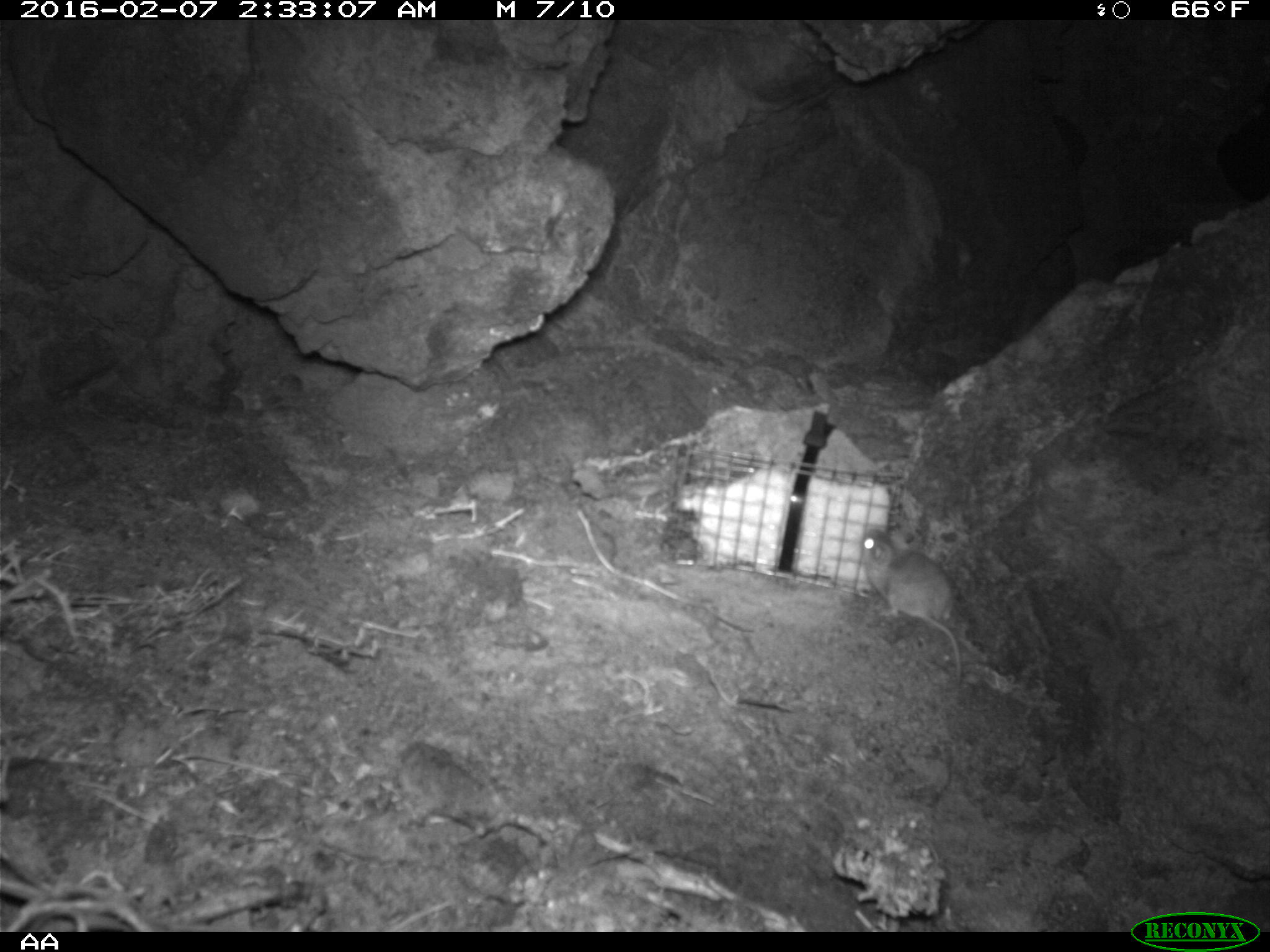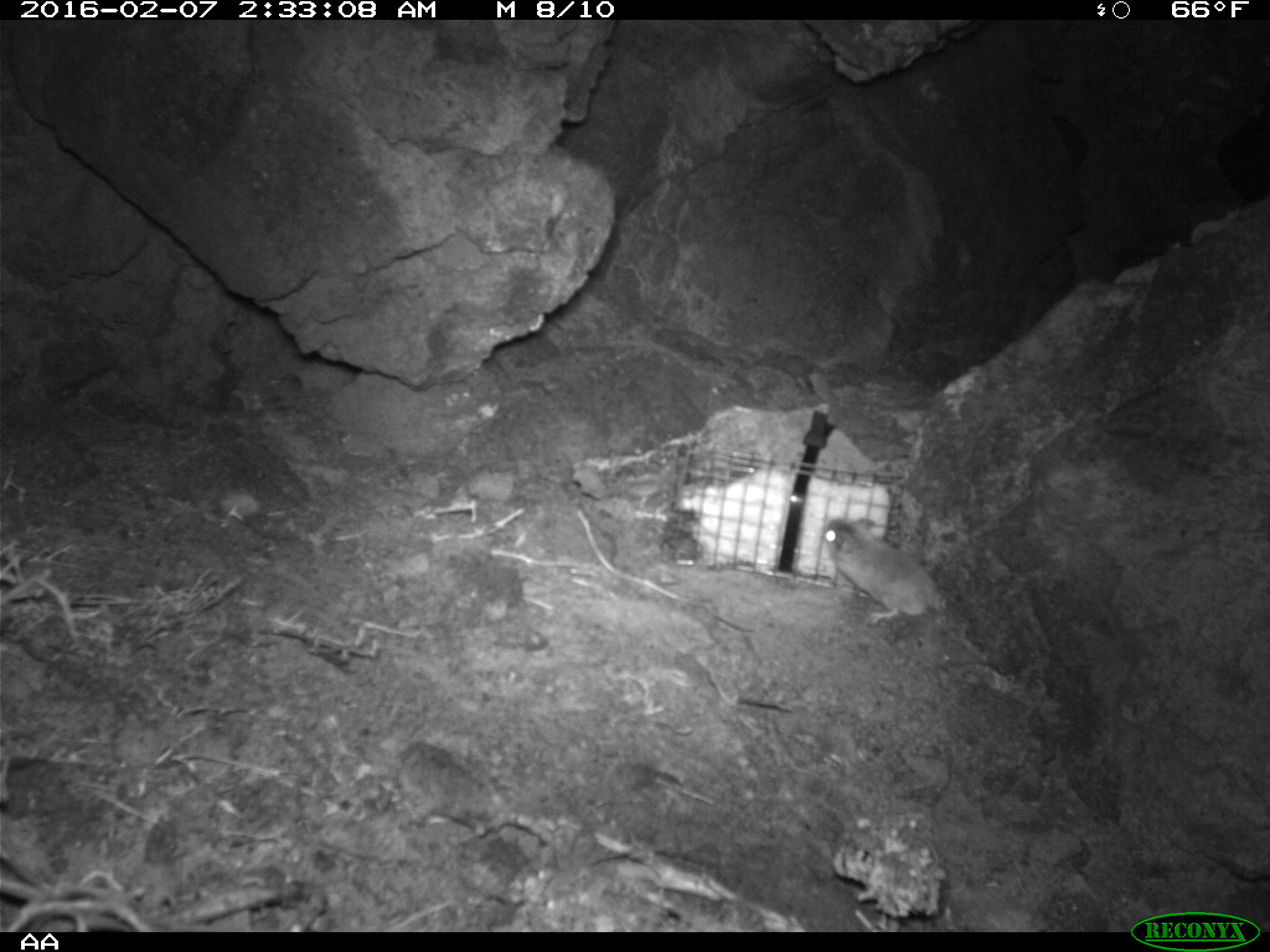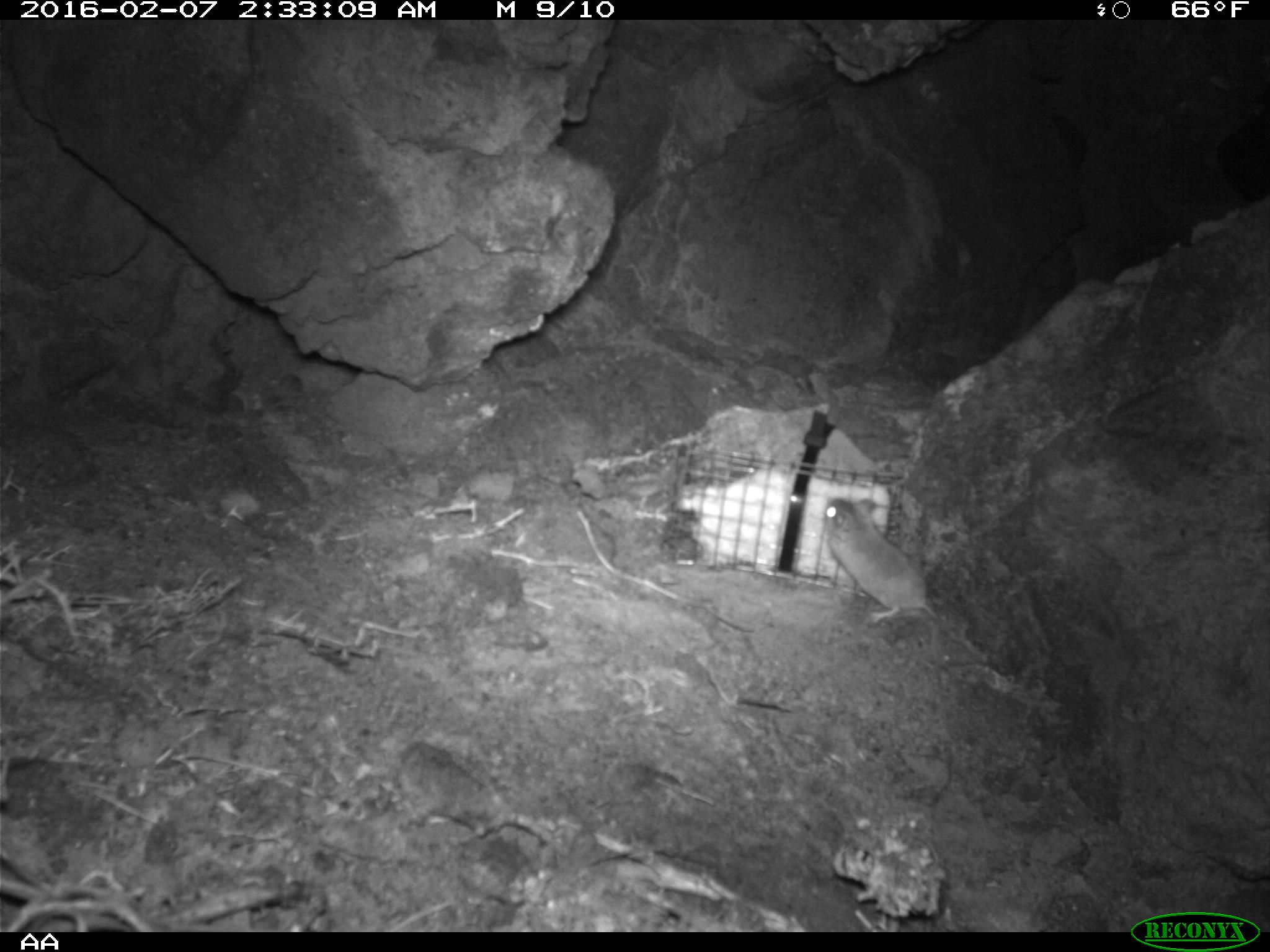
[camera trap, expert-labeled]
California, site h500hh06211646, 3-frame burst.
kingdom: Animalia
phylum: Chordata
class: Mammalia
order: Rodentia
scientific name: Rodentia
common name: rodent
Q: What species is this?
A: Rodent (Rodentia).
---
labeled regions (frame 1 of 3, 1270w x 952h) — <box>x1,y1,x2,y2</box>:
rodent: <box>855,526,964,681</box>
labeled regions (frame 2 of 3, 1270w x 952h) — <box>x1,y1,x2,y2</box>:
rodent: <box>822,515,954,628</box>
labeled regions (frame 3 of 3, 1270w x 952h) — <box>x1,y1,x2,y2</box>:
rodent: <box>820,493,987,661</box>